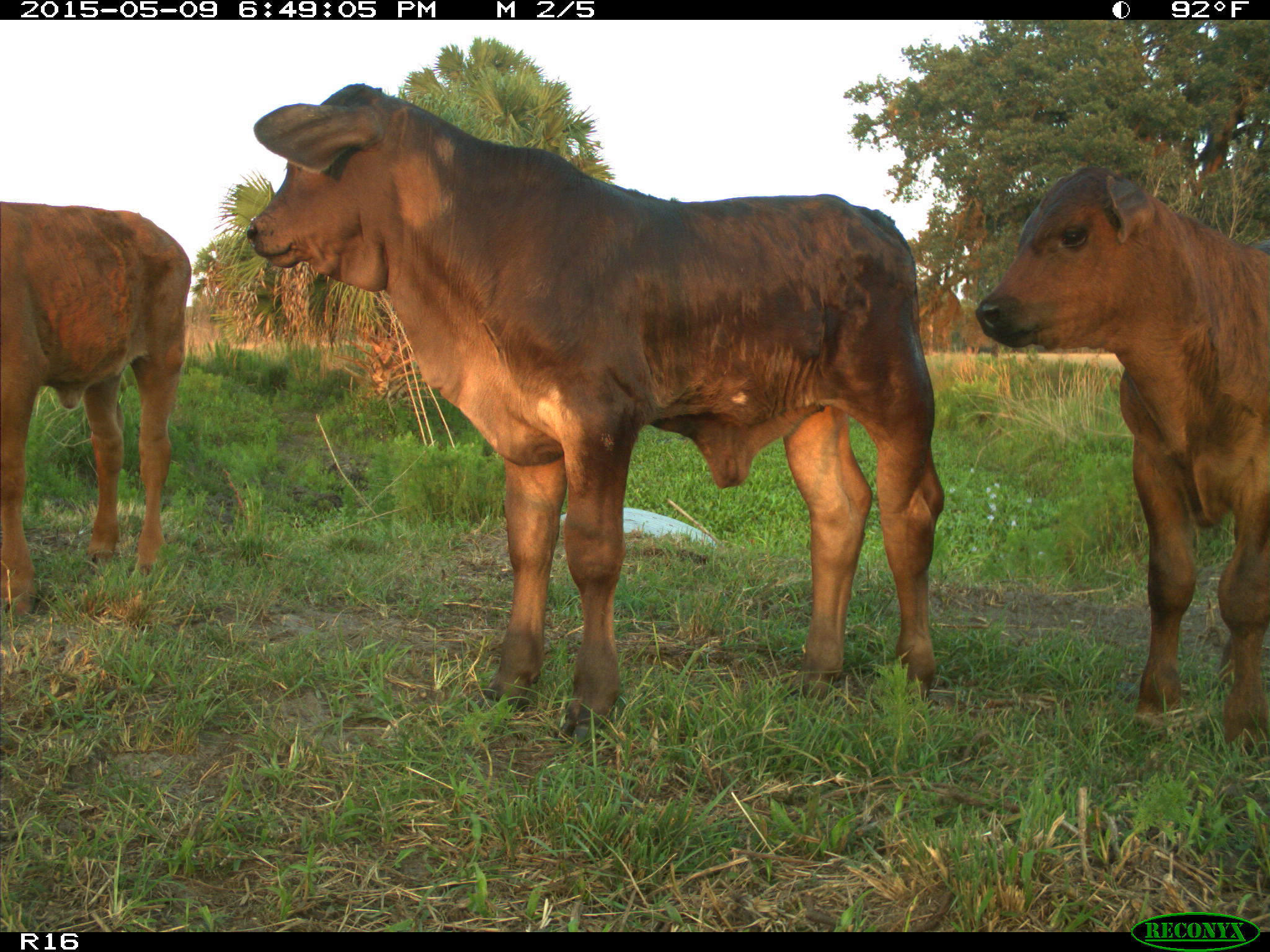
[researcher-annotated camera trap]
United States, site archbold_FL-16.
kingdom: Animalia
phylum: Chordata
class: Mammalia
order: Artiodactyla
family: Bovidae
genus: Bos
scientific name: Bos taurus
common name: domestic cow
Bos taurus (domestic cow).